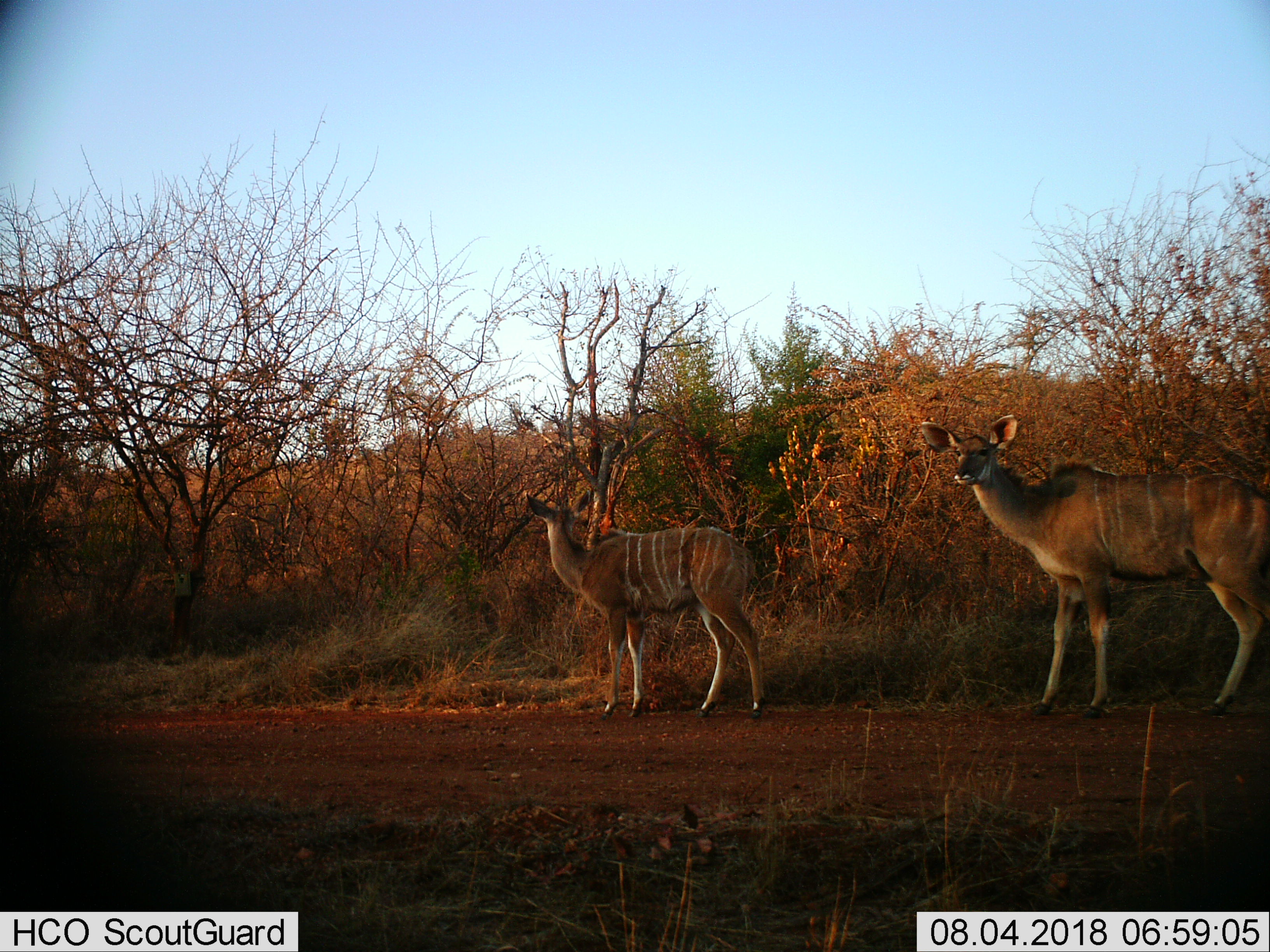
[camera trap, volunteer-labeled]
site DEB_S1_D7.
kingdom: Animalia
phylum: Chordata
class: Mammalia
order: Artiodactyla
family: Bovidae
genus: Tragelaphus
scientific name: Tragelaphus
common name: kudu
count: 2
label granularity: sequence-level